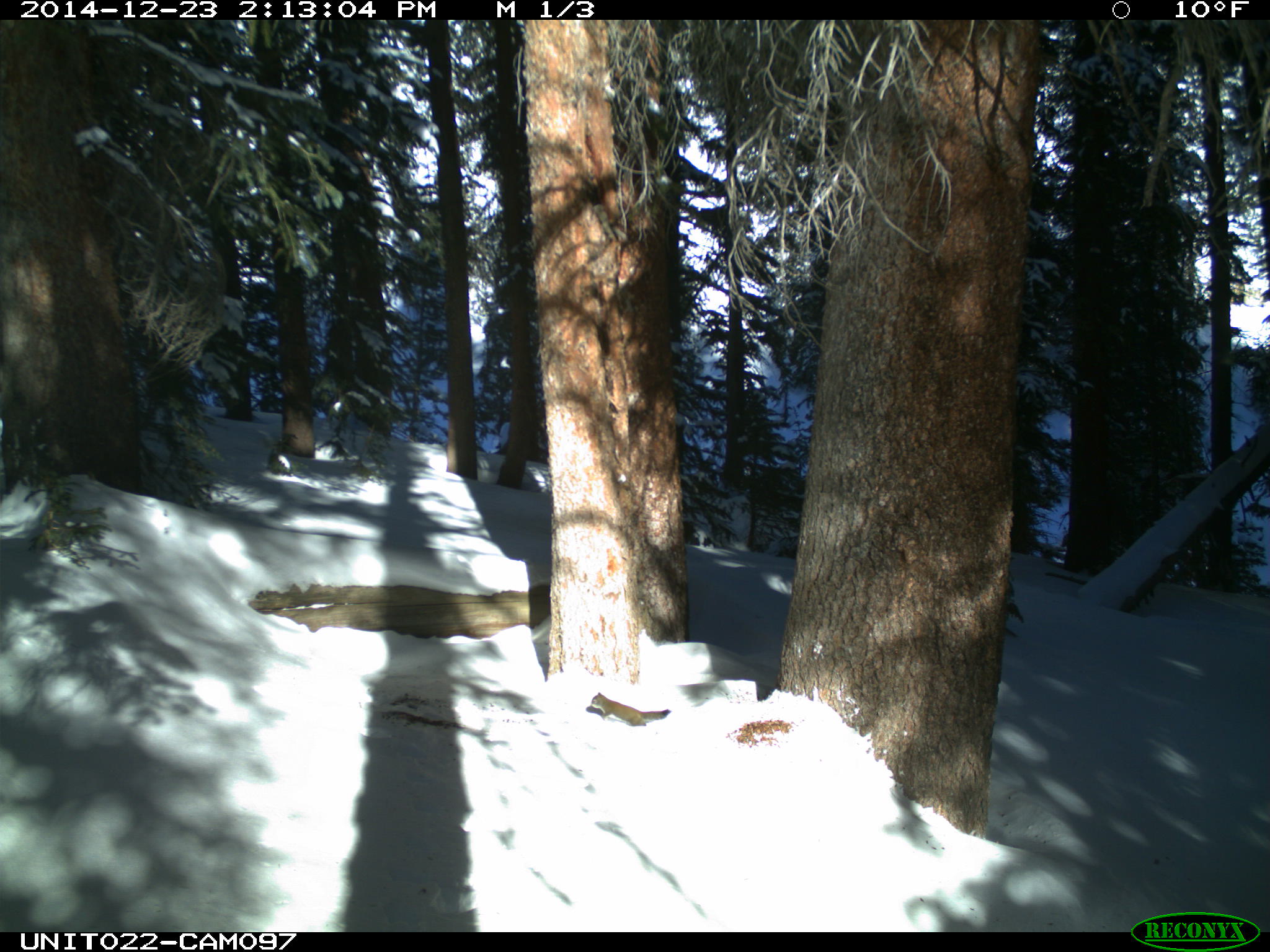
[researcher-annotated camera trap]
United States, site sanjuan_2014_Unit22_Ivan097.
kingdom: Animalia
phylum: Chordata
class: Mammalia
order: Rodentia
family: Sciuridae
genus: Tamiasciurus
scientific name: Tamiasciurus hudsonicus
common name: american red squirrel